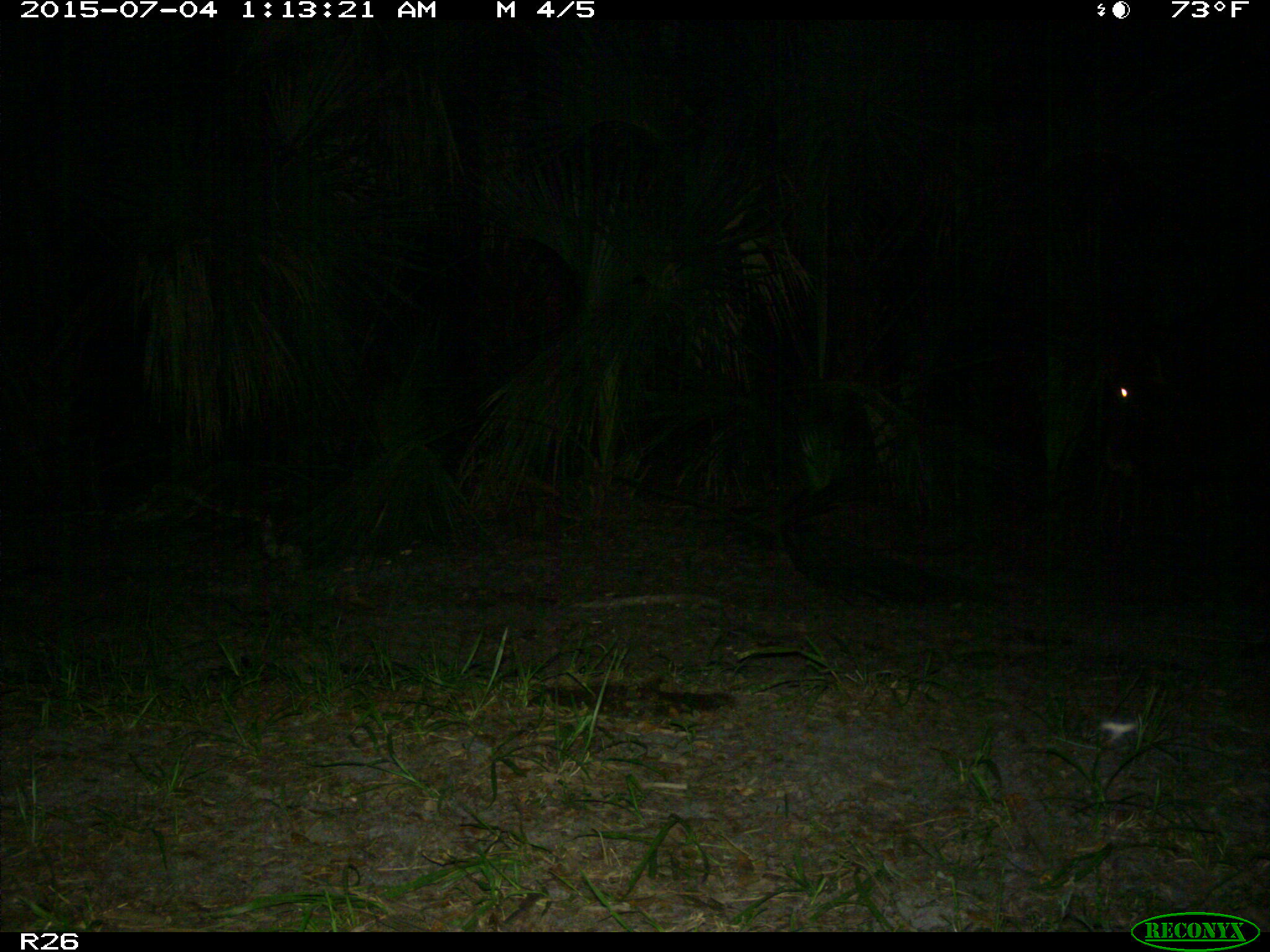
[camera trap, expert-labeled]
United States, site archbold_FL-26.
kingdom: Animalia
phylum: Chordata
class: Mammalia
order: Artiodactyla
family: Bovidae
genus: Bos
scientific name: Bos taurus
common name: domestic cow